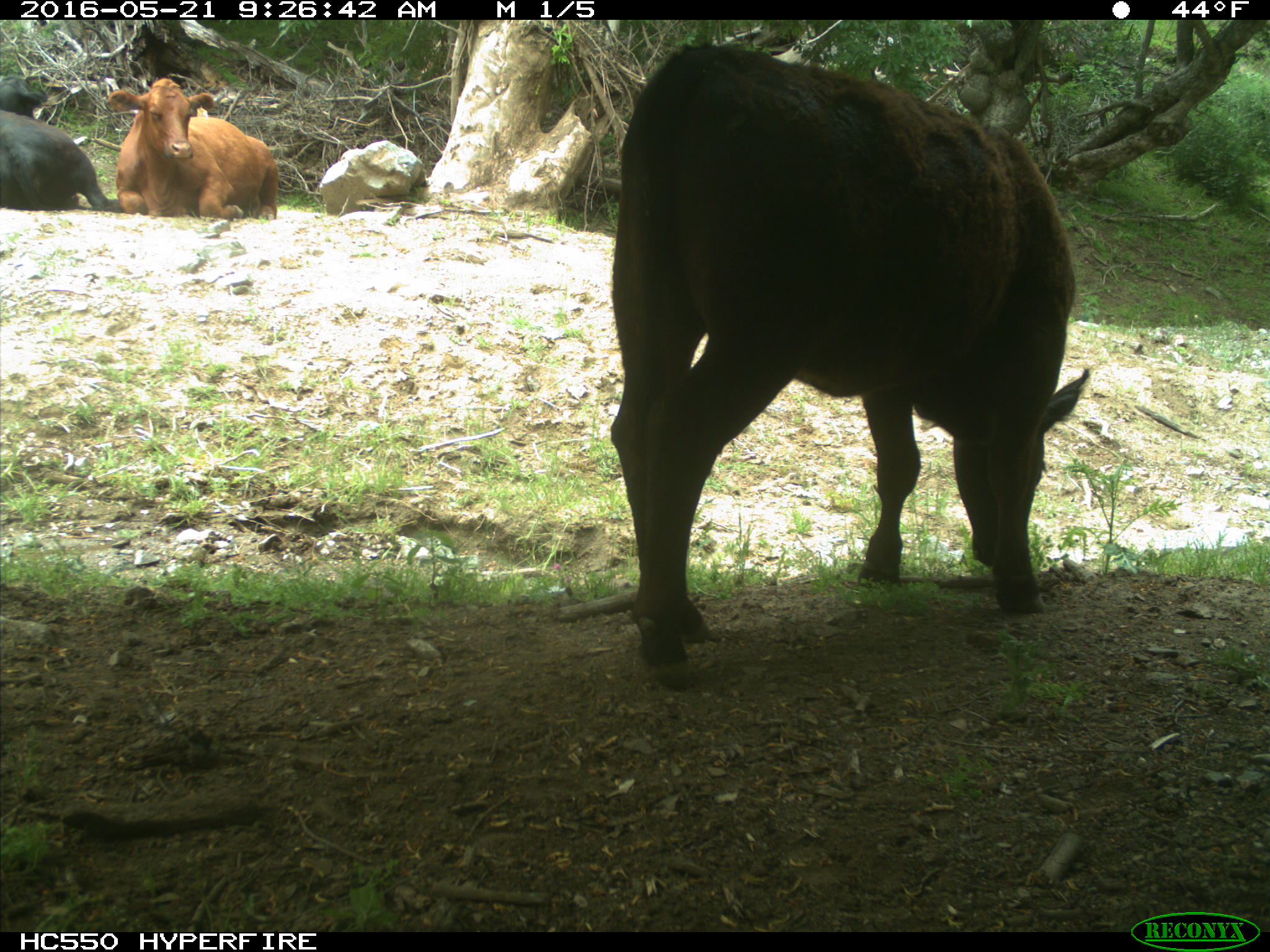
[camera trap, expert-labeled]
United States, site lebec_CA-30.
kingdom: Animalia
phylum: Chordata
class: Mammalia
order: Artiodactyla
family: Bovidae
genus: Bos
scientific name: Bos taurus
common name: domestic cow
Bos taurus (domestic cow).